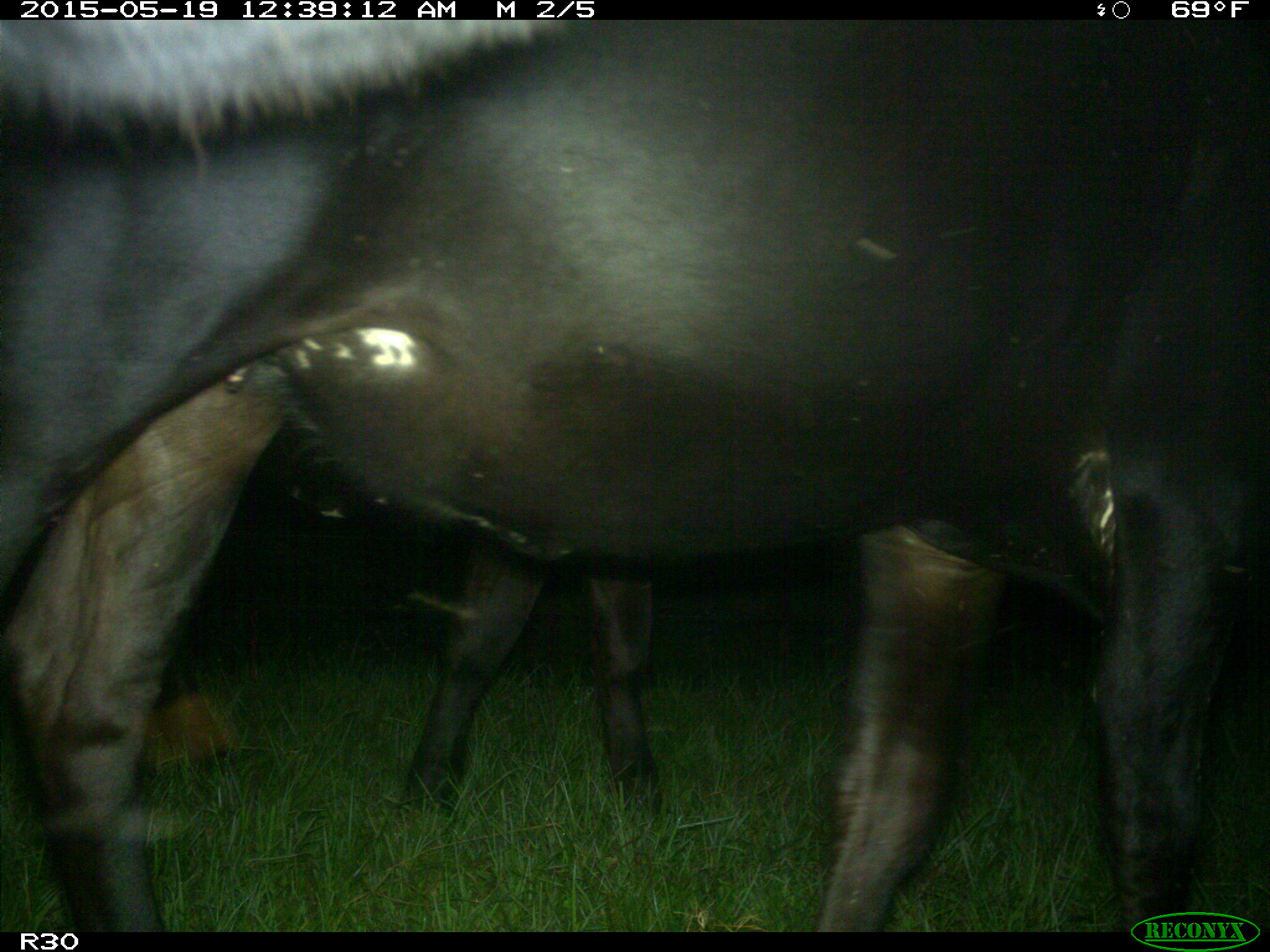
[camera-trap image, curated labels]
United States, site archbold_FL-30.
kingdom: Animalia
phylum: Chordata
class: Mammalia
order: Artiodactyla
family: Bovidae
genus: Bos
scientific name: Bos taurus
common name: domestic cow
Bos taurus (domestic cow).